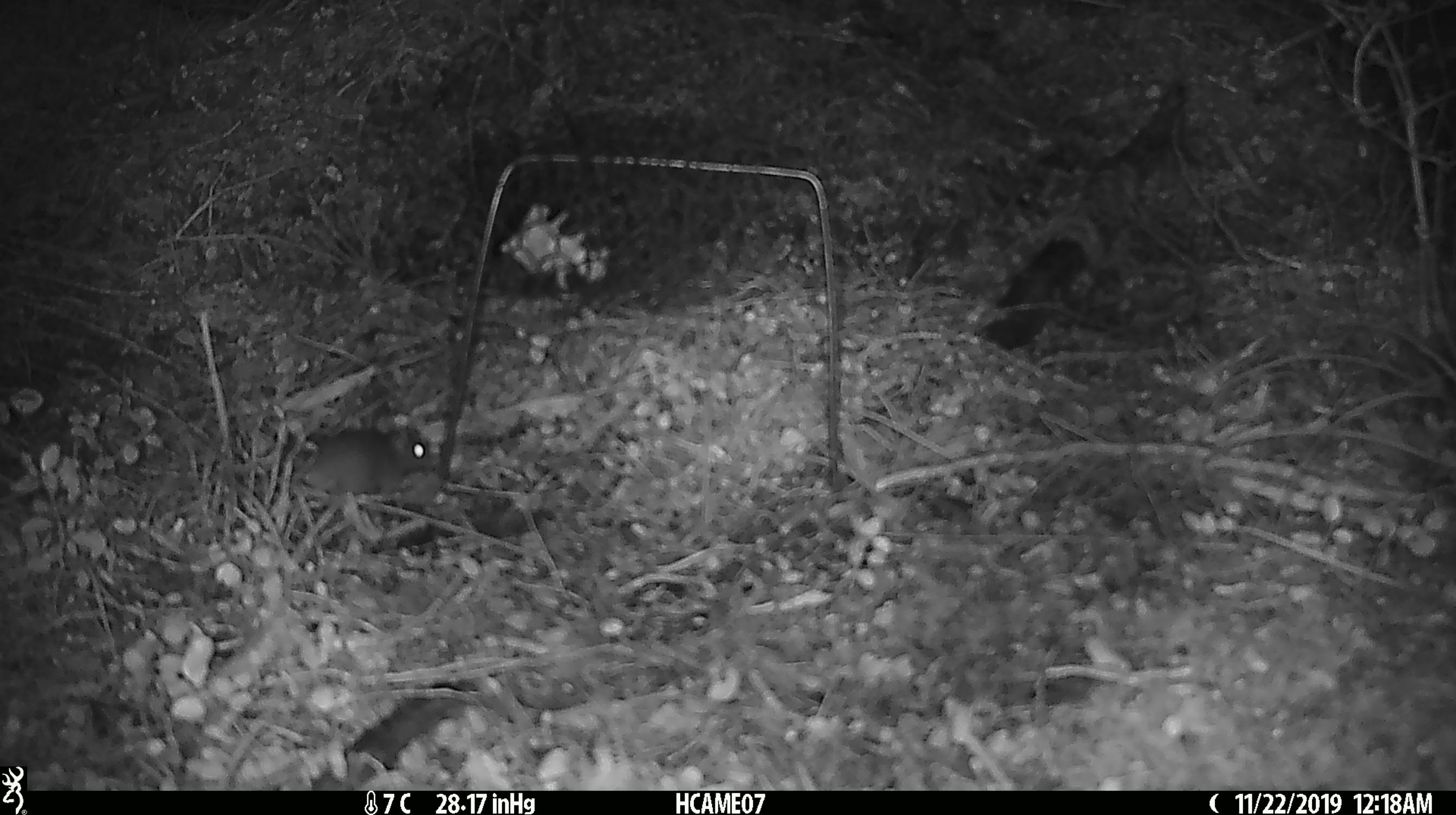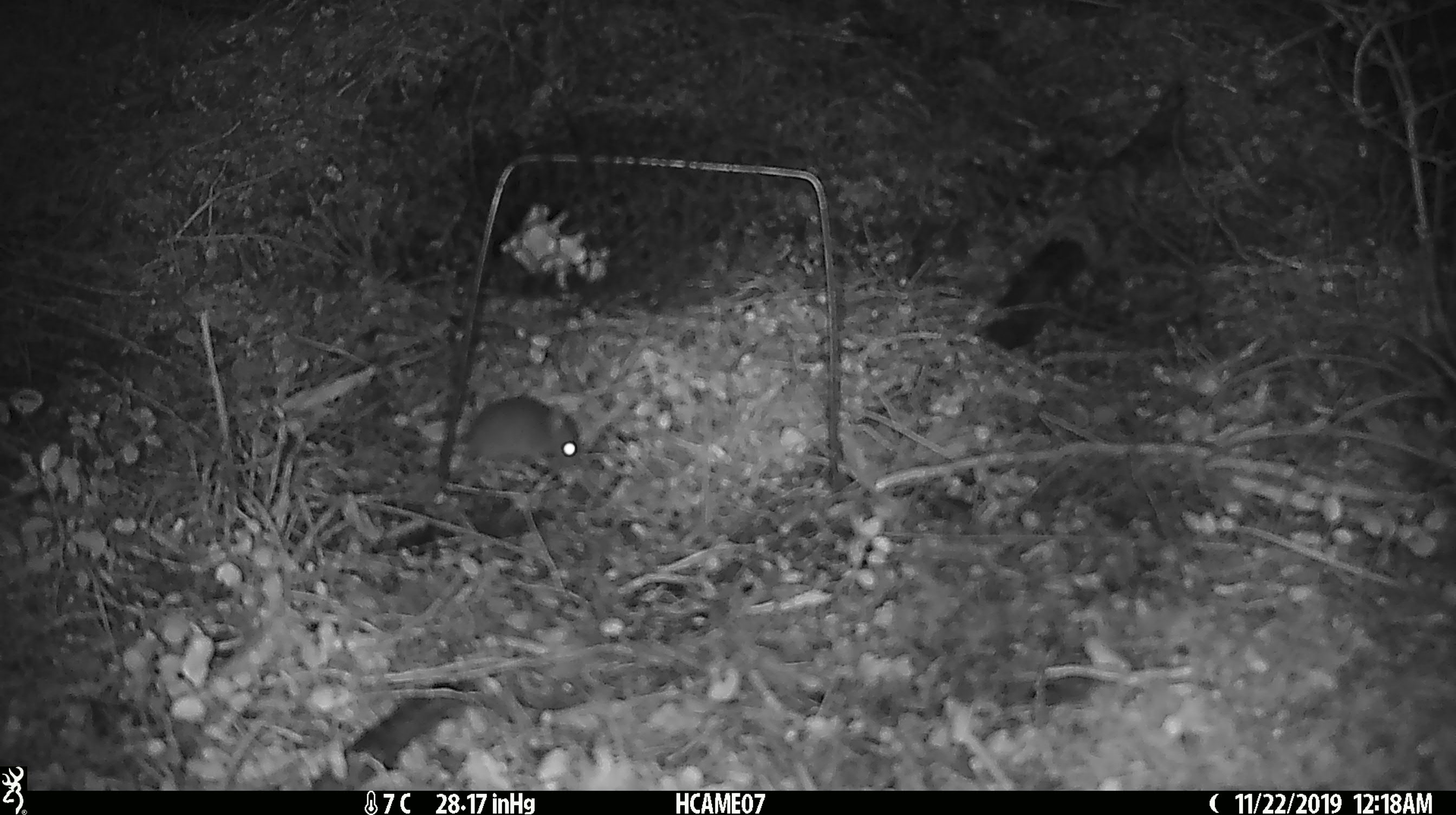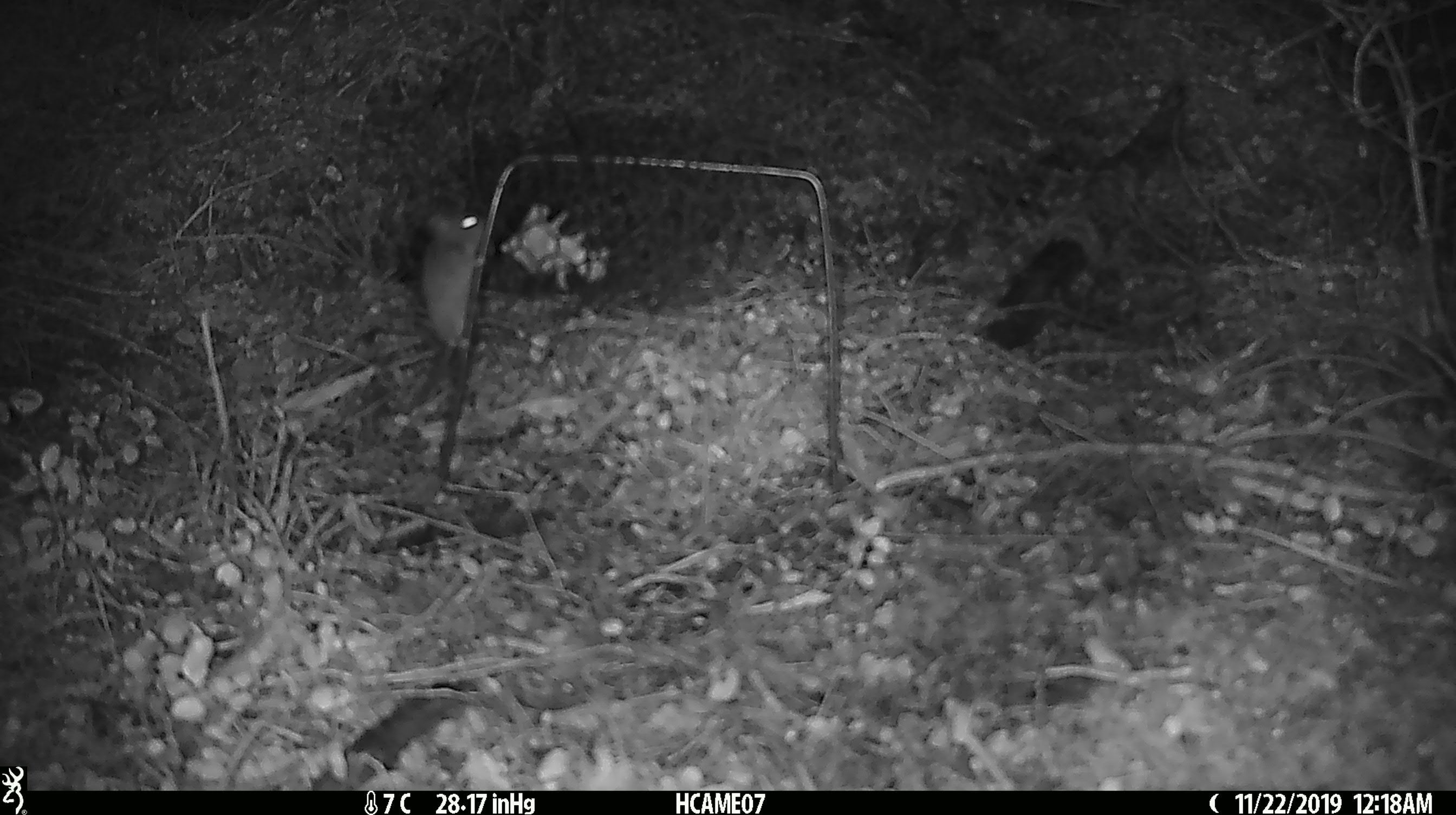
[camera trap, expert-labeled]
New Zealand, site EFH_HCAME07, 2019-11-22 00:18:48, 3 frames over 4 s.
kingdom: Animalia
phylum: Chordata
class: Mammalia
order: Rodentia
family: Muridae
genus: Mus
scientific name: Mus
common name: mouse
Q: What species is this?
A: Mouse (Mus).